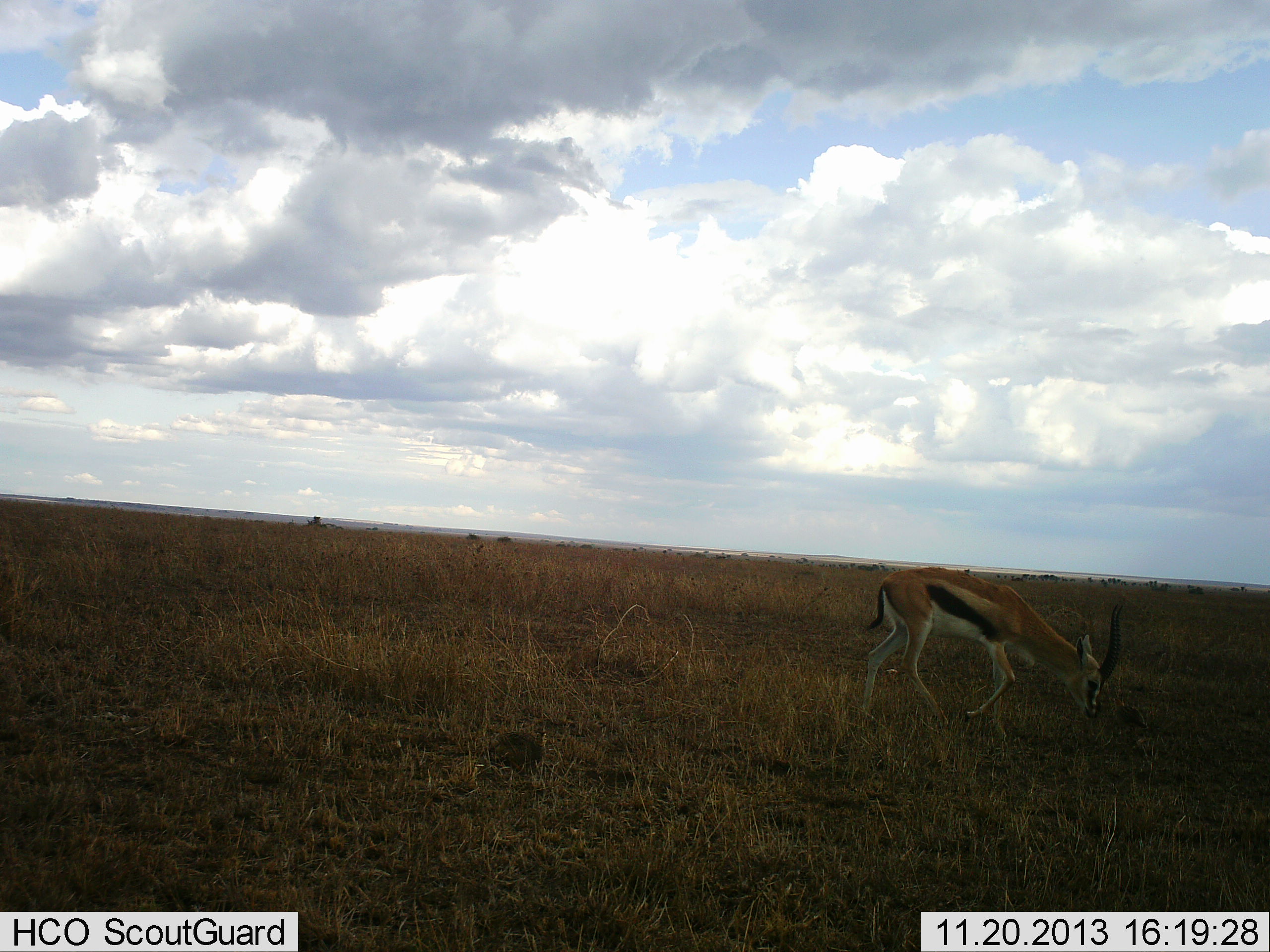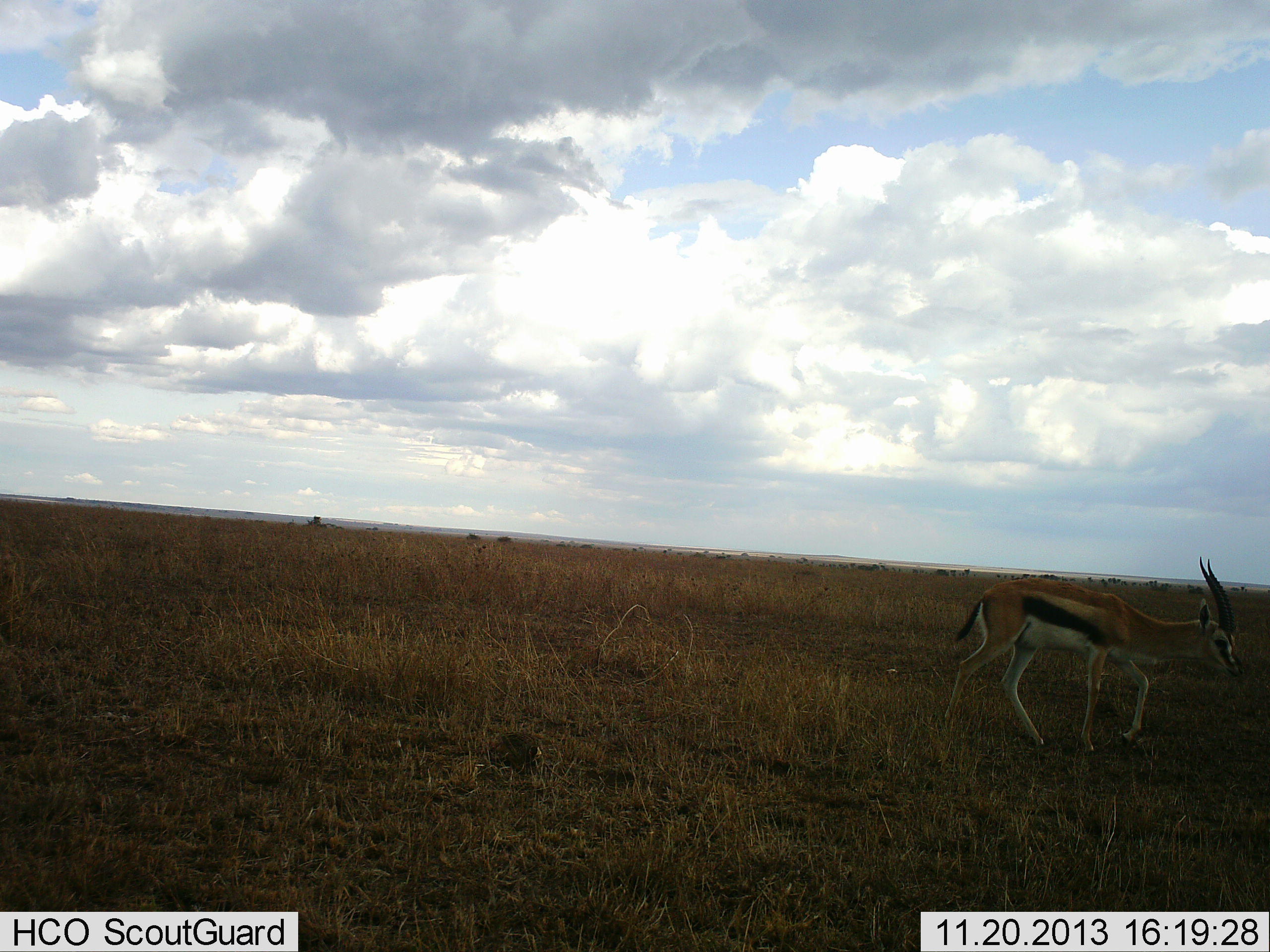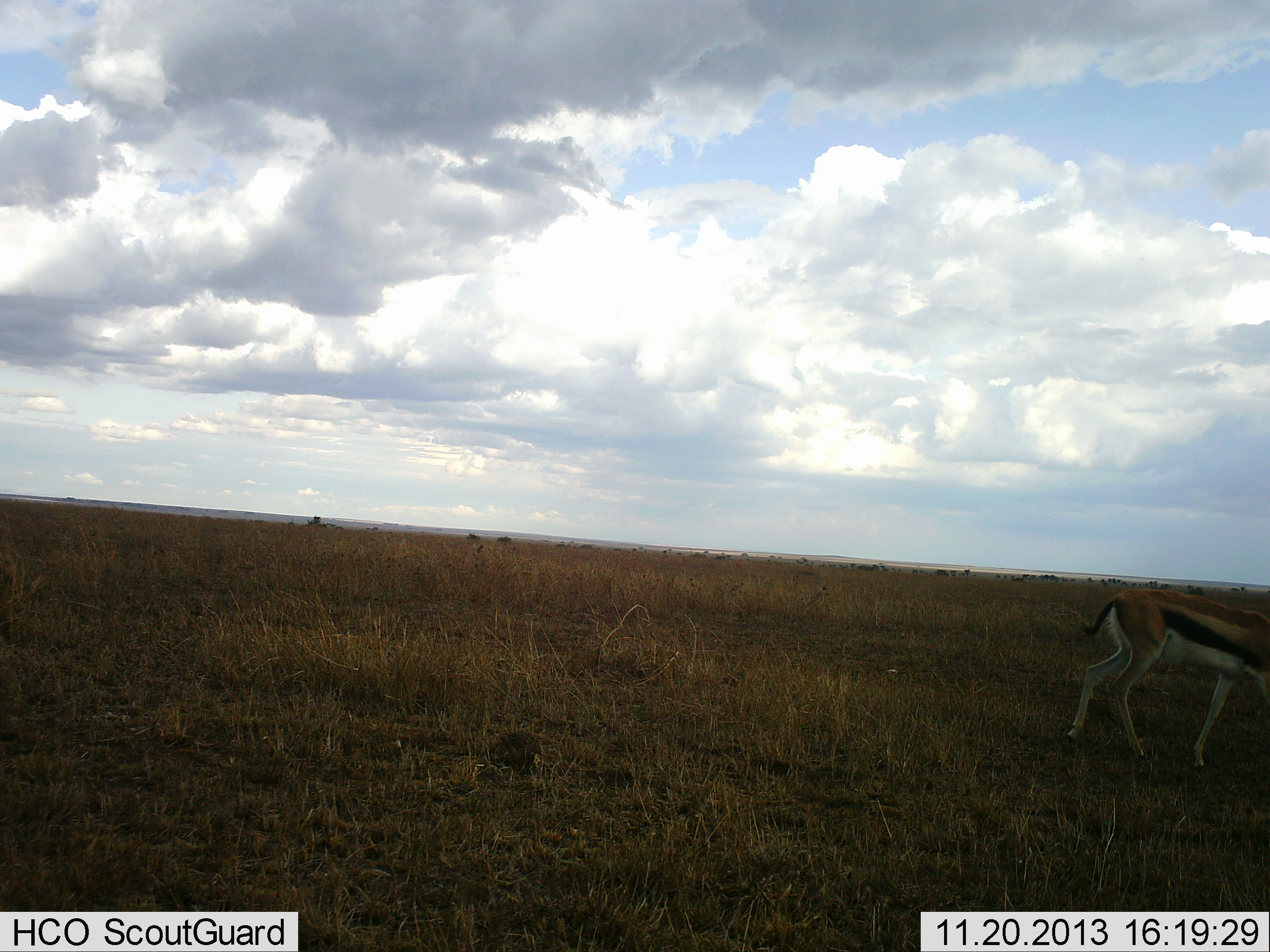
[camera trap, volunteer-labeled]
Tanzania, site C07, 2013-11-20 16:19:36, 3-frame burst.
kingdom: Animalia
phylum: Chordata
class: Mammalia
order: Artiodactyla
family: Bovidae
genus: Eudorcas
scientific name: Eudorcas thomsonii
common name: thomson's gazelle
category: gazellethomsons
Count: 1.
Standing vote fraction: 0%.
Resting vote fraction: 0%.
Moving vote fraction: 100%.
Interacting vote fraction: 0%.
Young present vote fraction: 0%.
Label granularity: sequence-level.